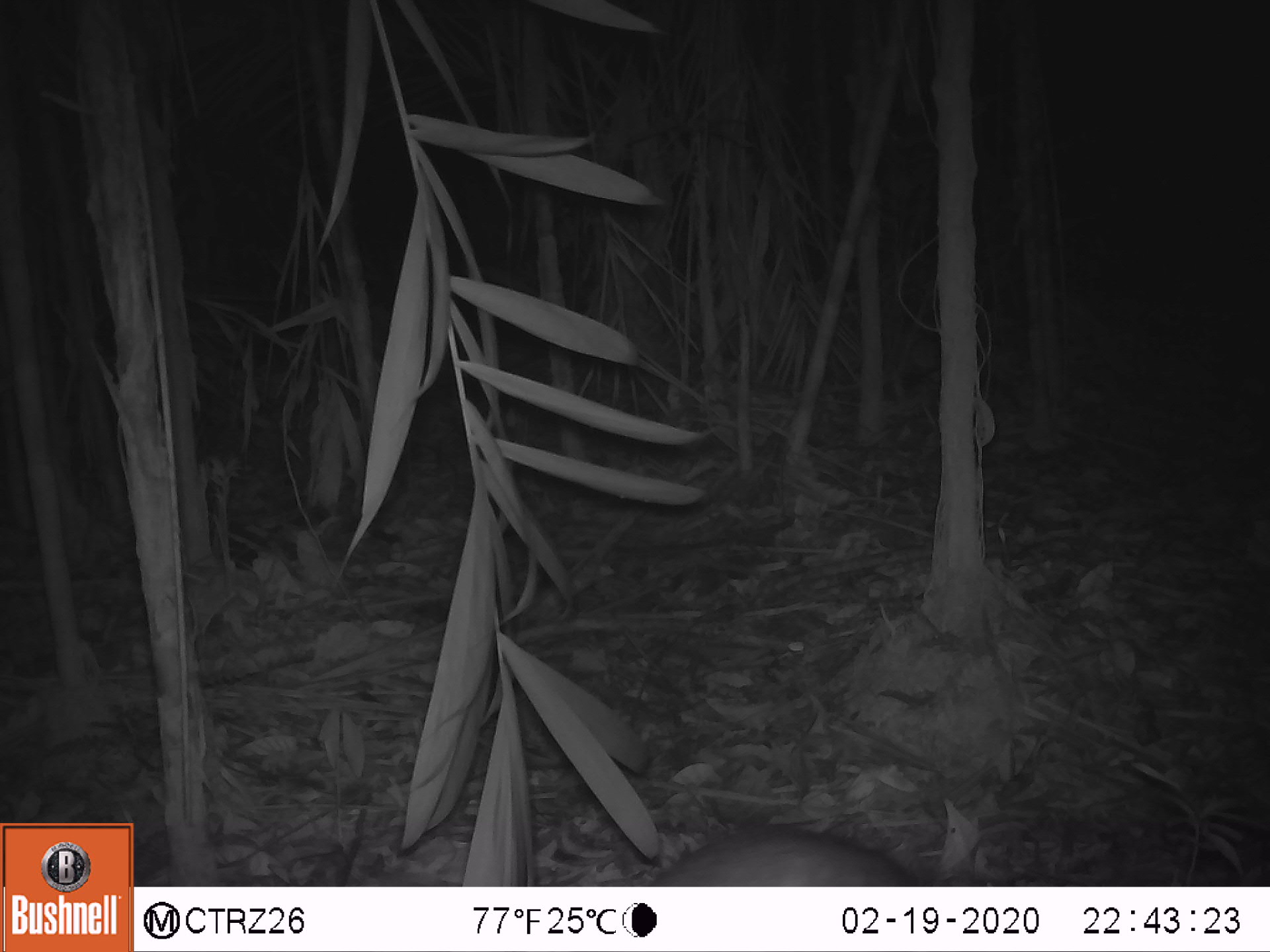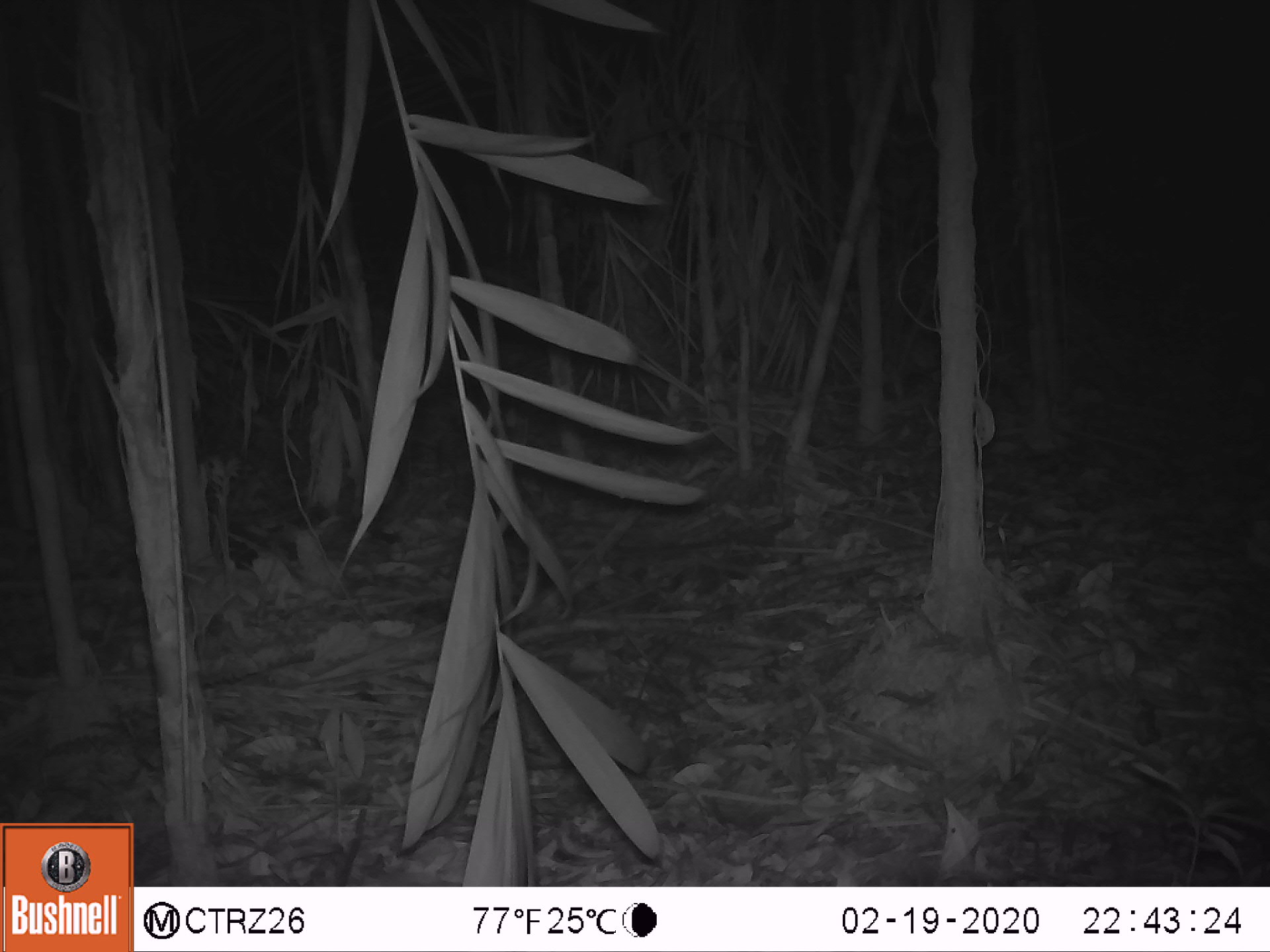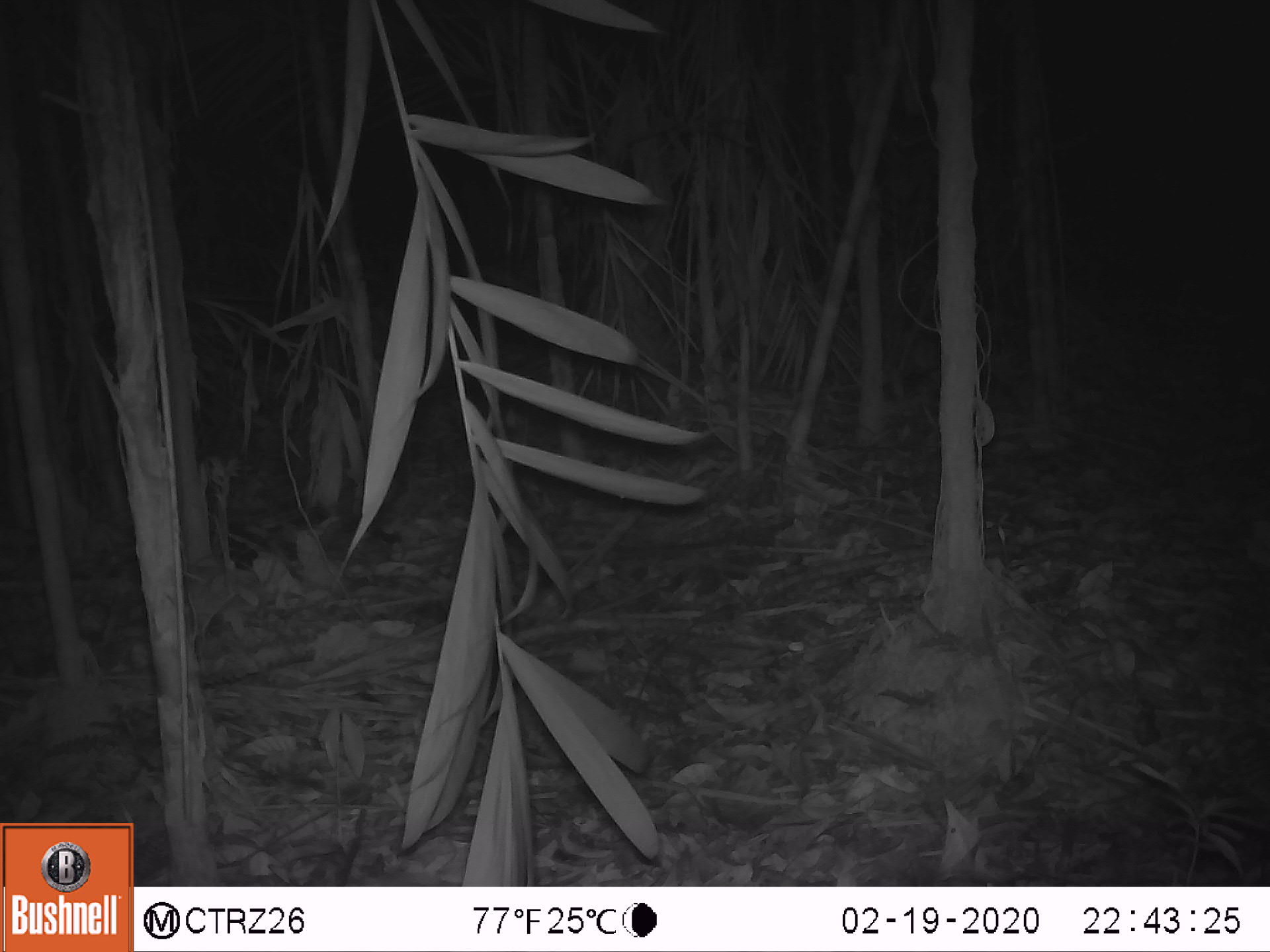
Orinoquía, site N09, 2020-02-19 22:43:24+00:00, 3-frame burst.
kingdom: Animalia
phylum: Chordata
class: Mammalia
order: Rodentia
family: Cuniculidae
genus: Cuniculus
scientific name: Cuniculus paca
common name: spotted paca